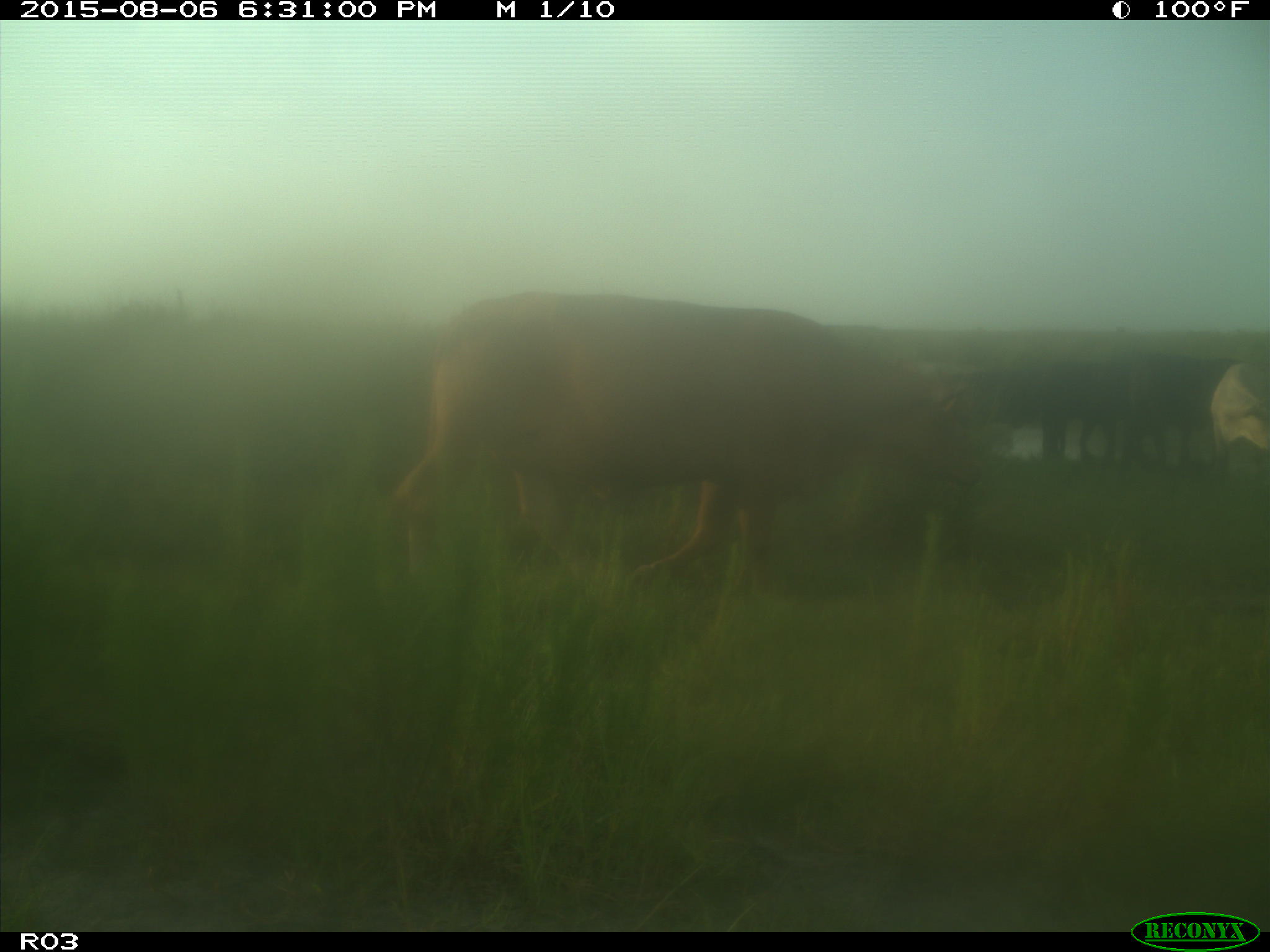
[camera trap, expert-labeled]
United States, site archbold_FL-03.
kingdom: Animalia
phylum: Chordata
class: Mammalia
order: Artiodactyla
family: Bovidae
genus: Bos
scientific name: Bos taurus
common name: domestic cow